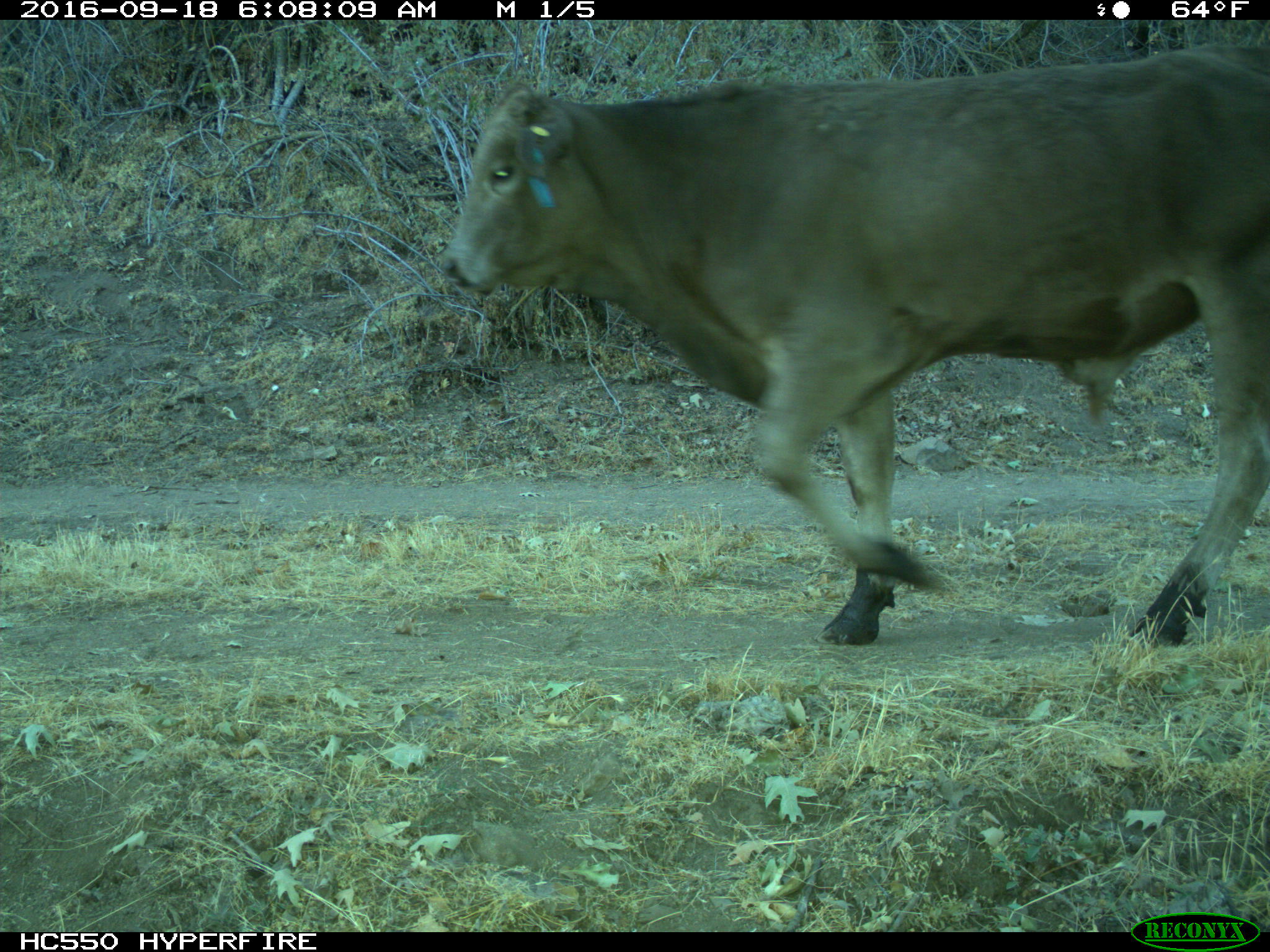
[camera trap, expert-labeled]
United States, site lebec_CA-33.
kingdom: Animalia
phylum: Chordata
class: Mammalia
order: Artiodactyla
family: Bovidae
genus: Bos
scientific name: Bos taurus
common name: domestic cow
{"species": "Bos taurus (domestic cow)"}